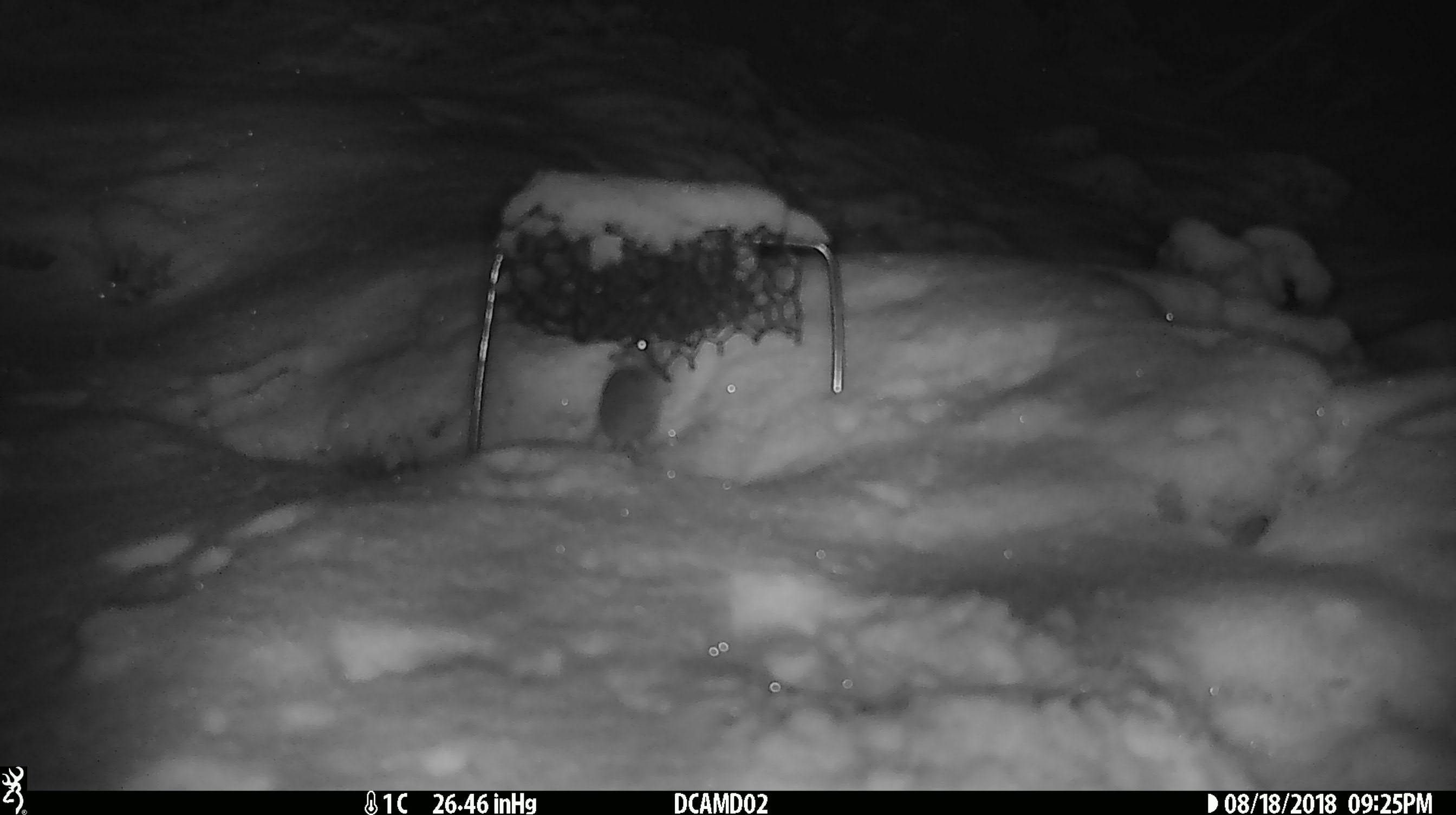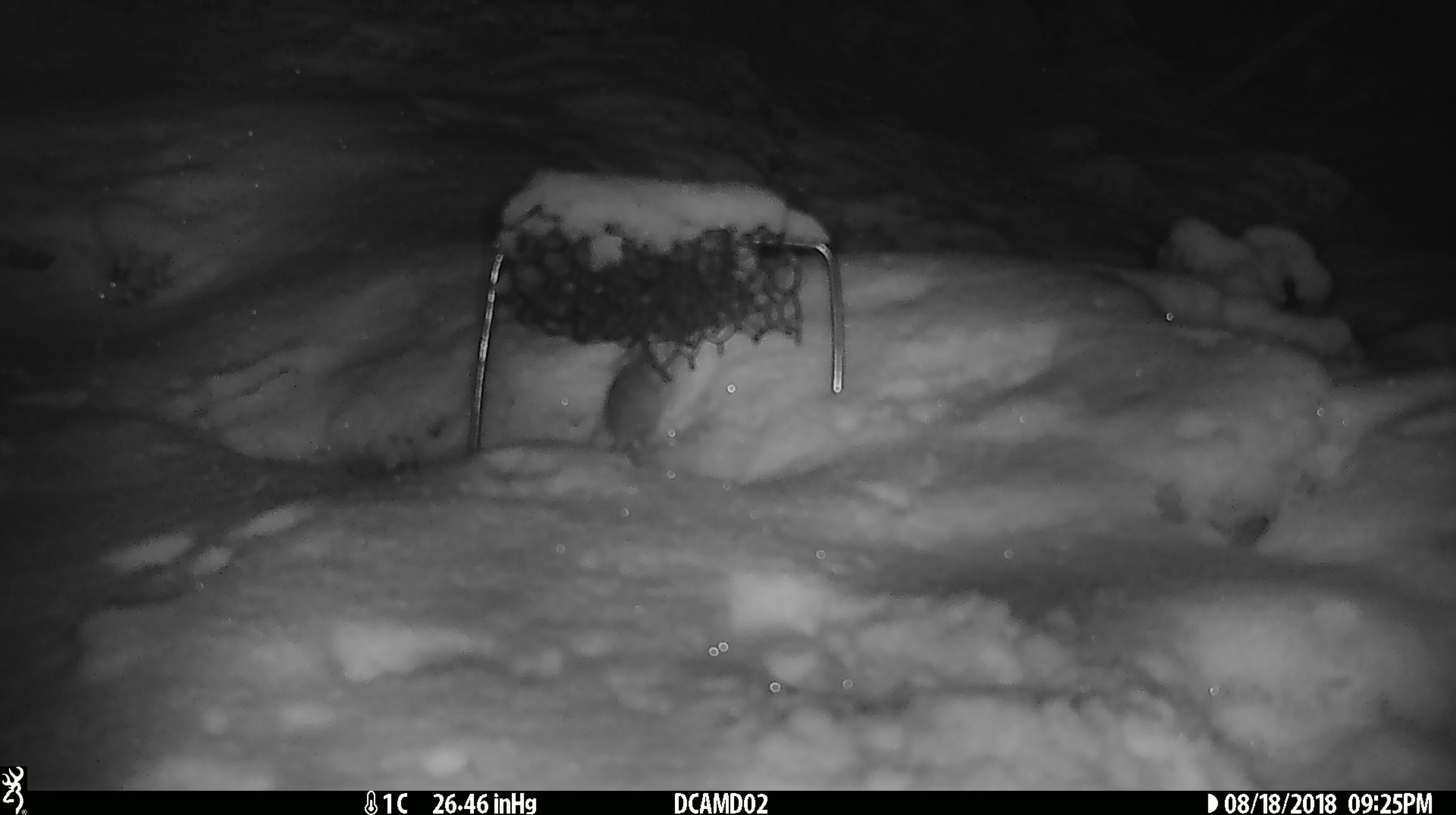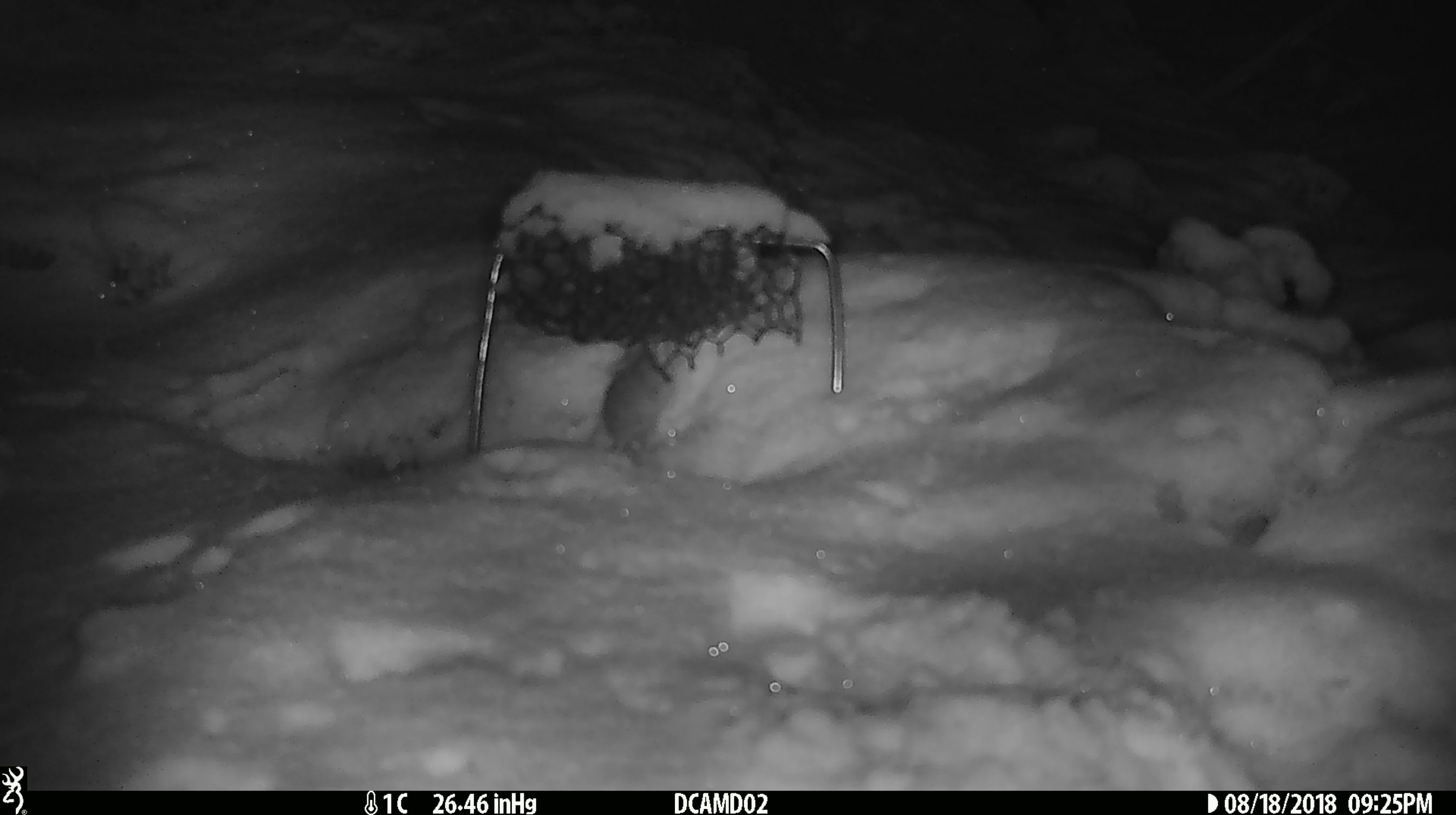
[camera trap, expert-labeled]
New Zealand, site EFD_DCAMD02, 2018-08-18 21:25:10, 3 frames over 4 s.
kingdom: Animalia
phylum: Chordata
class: Mammalia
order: Rodentia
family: Muridae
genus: Mus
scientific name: Mus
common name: mouse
Mouse (Mus).